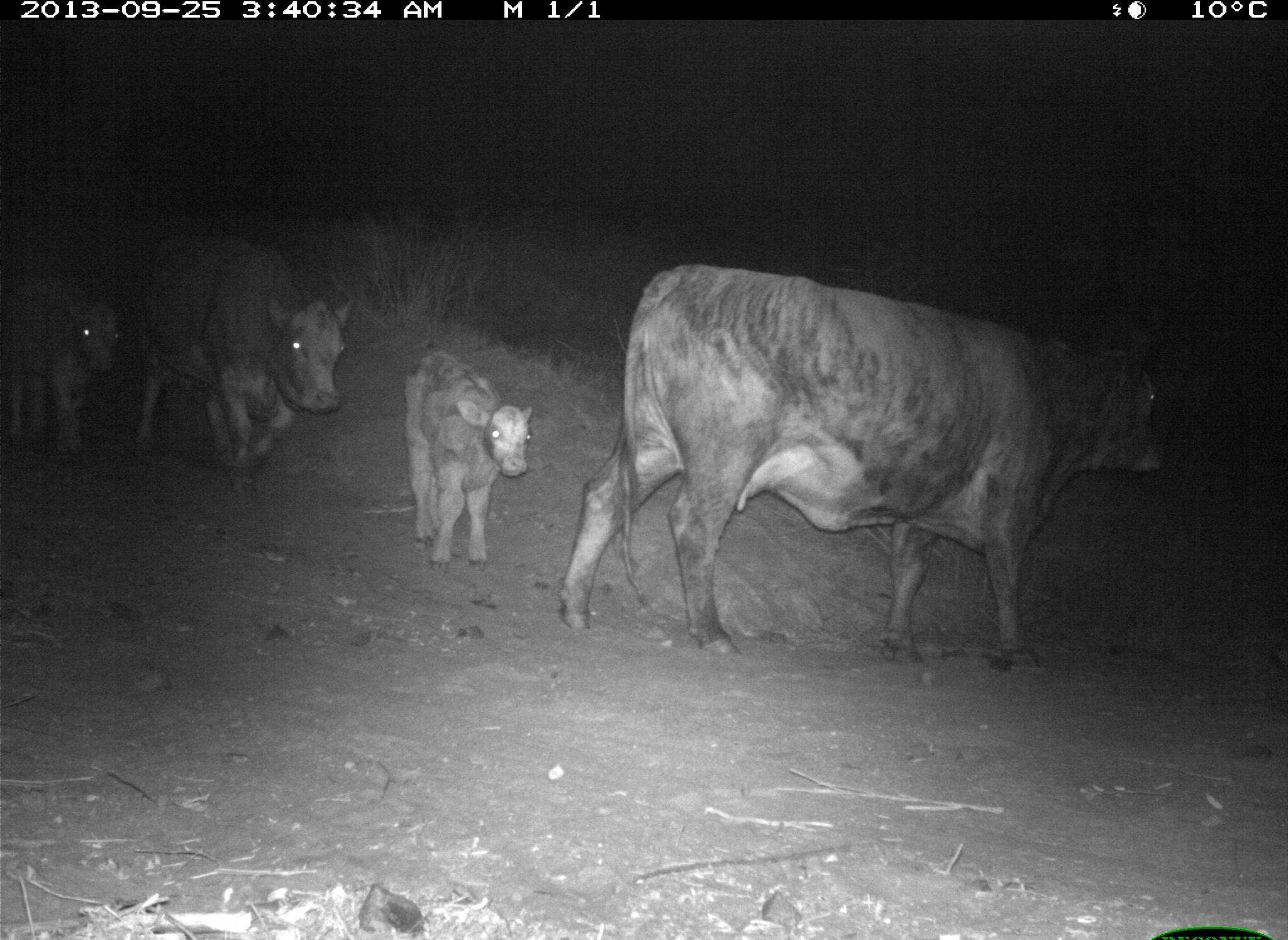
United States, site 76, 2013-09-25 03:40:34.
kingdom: Animalia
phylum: Chordata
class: Mammalia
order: Artiodactyla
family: Bovidae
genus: Bos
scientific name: Bos taurus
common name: cow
Cow (Bos taurus).